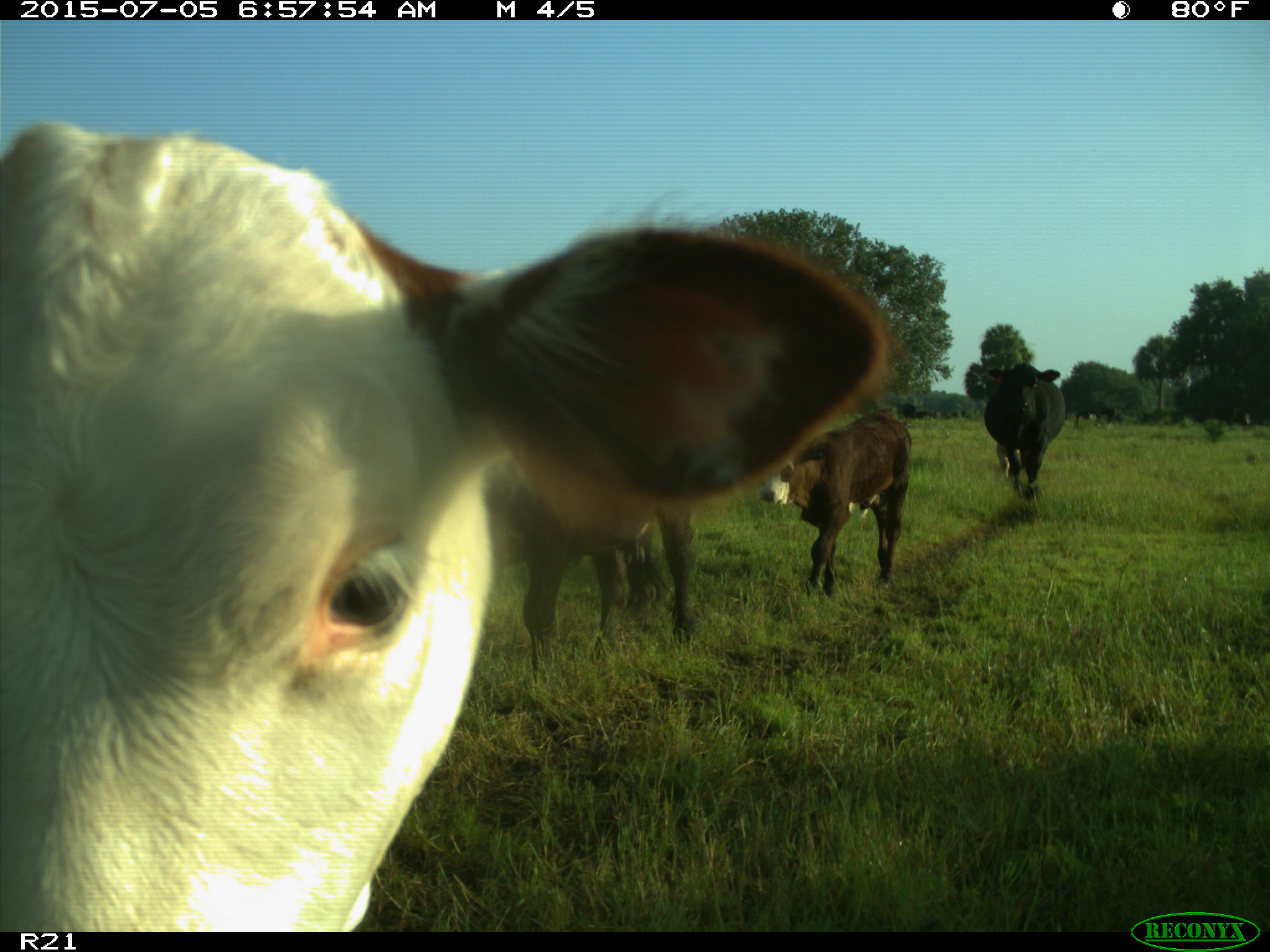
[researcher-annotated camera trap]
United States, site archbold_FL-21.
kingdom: Animalia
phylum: Chordata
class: Mammalia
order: Artiodactyla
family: Bovidae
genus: Bos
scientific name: Bos taurus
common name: domestic cow